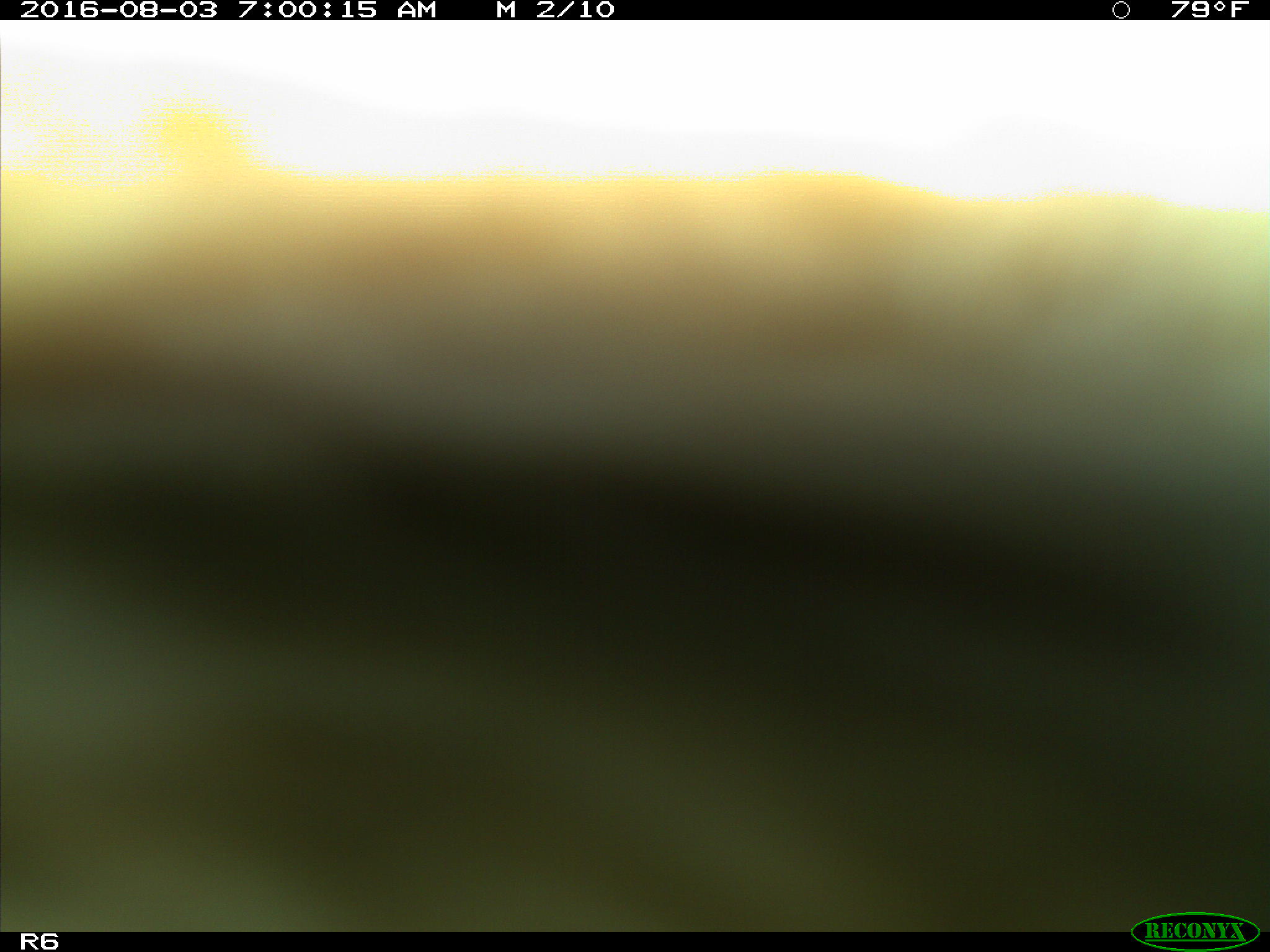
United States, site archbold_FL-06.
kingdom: Animalia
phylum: Chordata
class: Mammalia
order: Artiodactyla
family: Bovidae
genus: Bos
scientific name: Bos taurus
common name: domestic cow